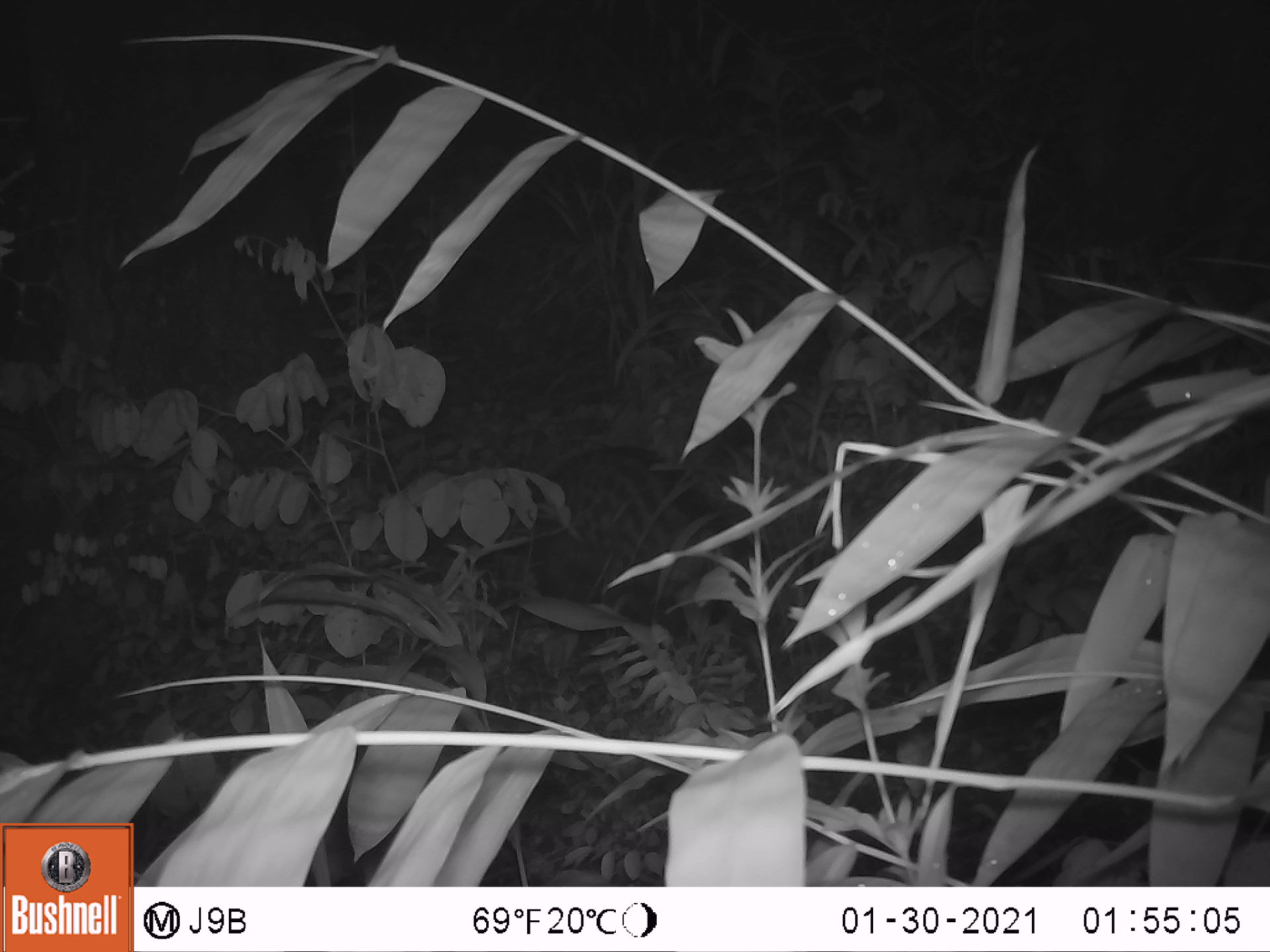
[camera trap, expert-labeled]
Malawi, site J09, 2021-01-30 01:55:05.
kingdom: Animalia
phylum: Chordata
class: Mammalia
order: Carnivora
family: Viverridae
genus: Civettictis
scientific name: Civettictis civetta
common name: african civet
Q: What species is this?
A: African civet (Civettictis civetta).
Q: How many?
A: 1.